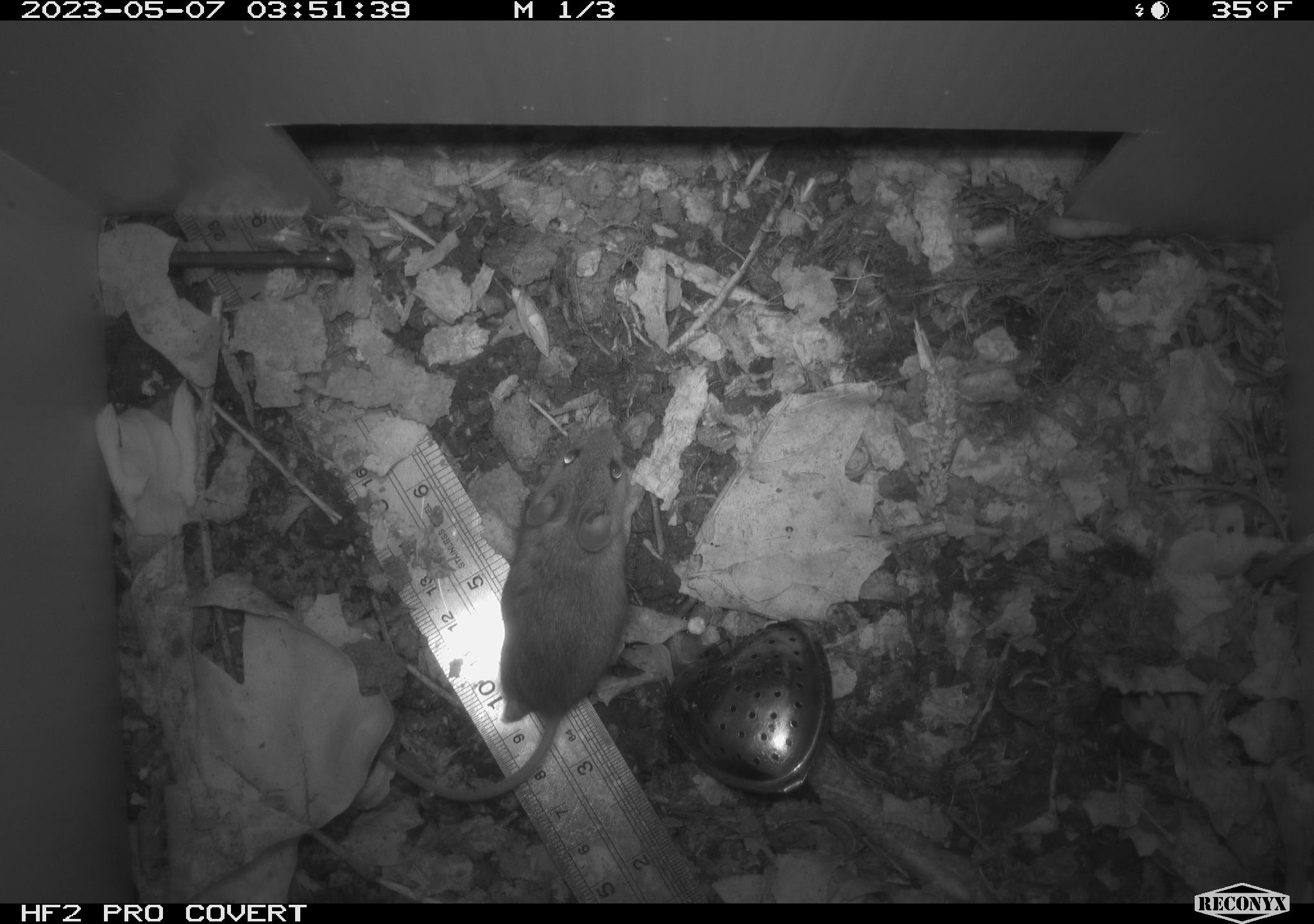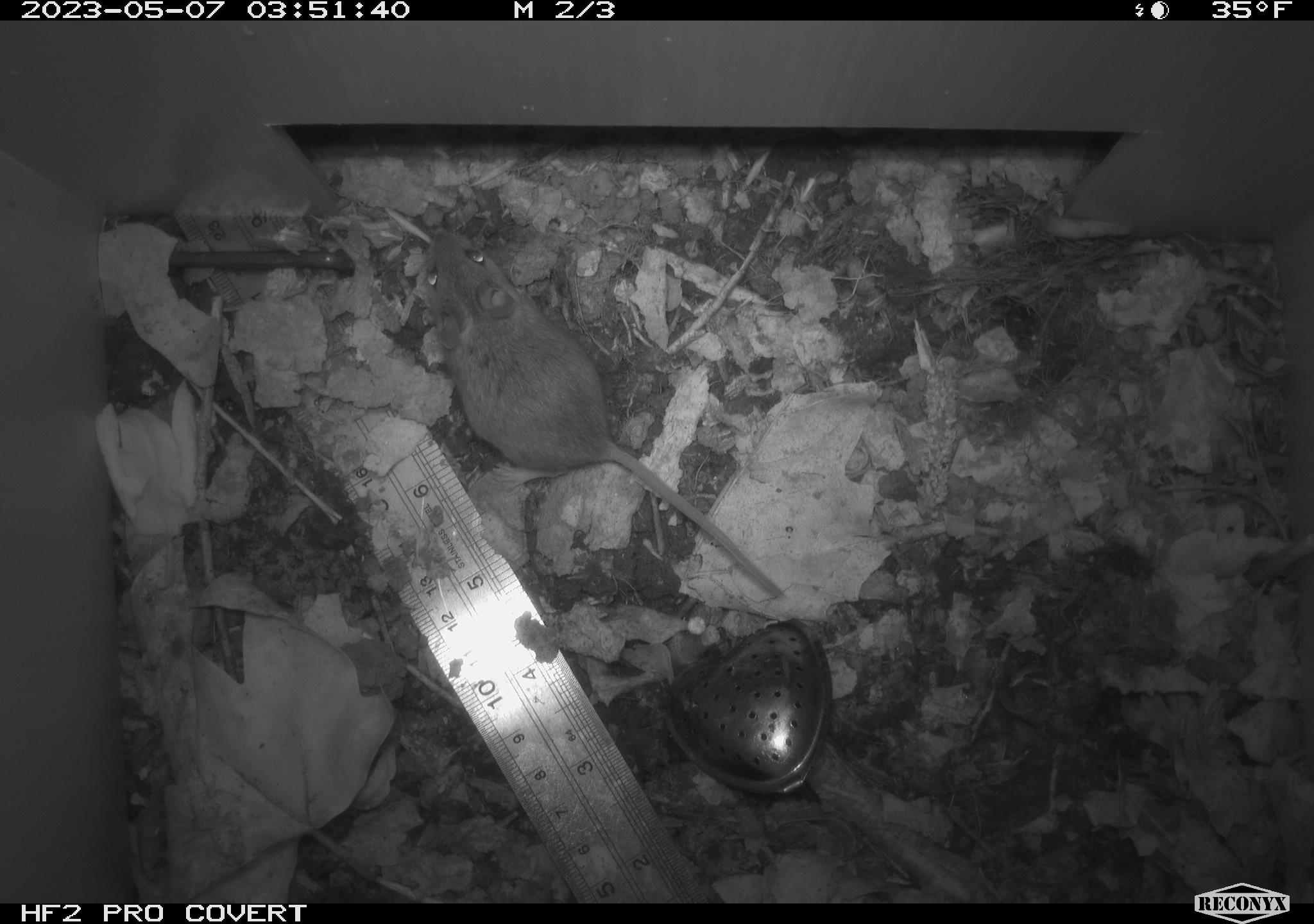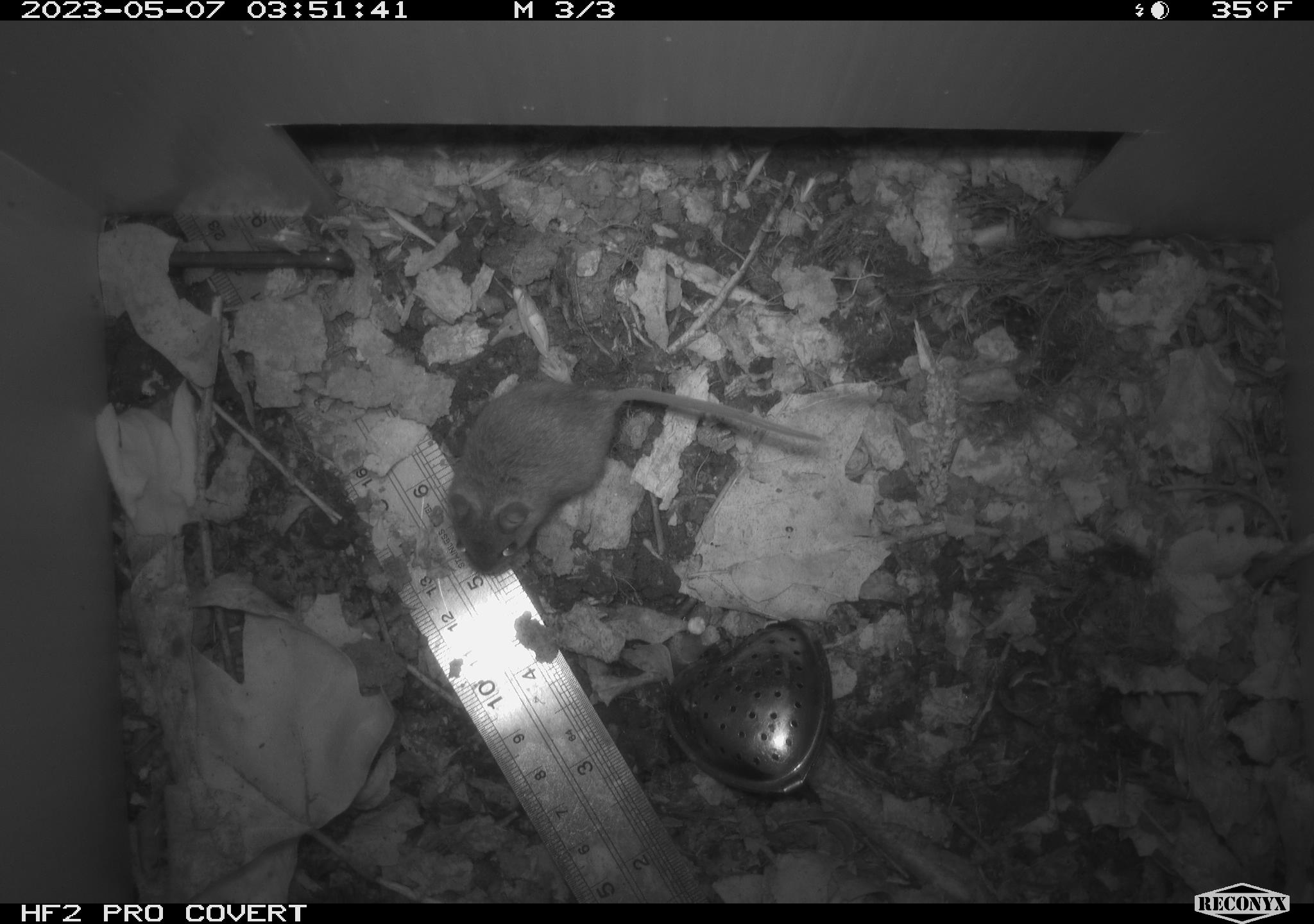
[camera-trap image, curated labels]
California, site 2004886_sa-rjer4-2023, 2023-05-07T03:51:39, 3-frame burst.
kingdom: Animalia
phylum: Chordata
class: Mammalia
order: Rodentia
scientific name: Rodentia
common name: mouse species